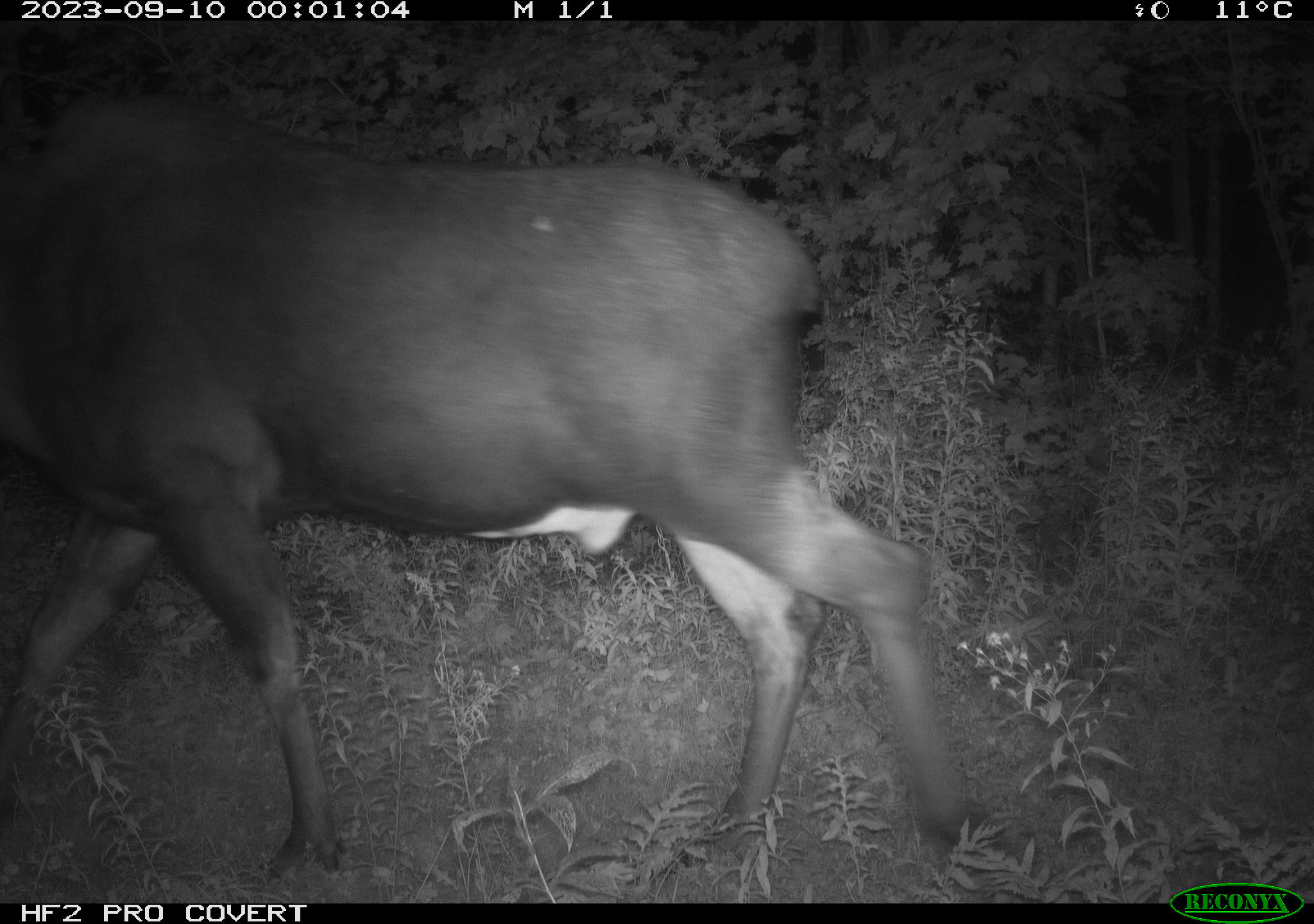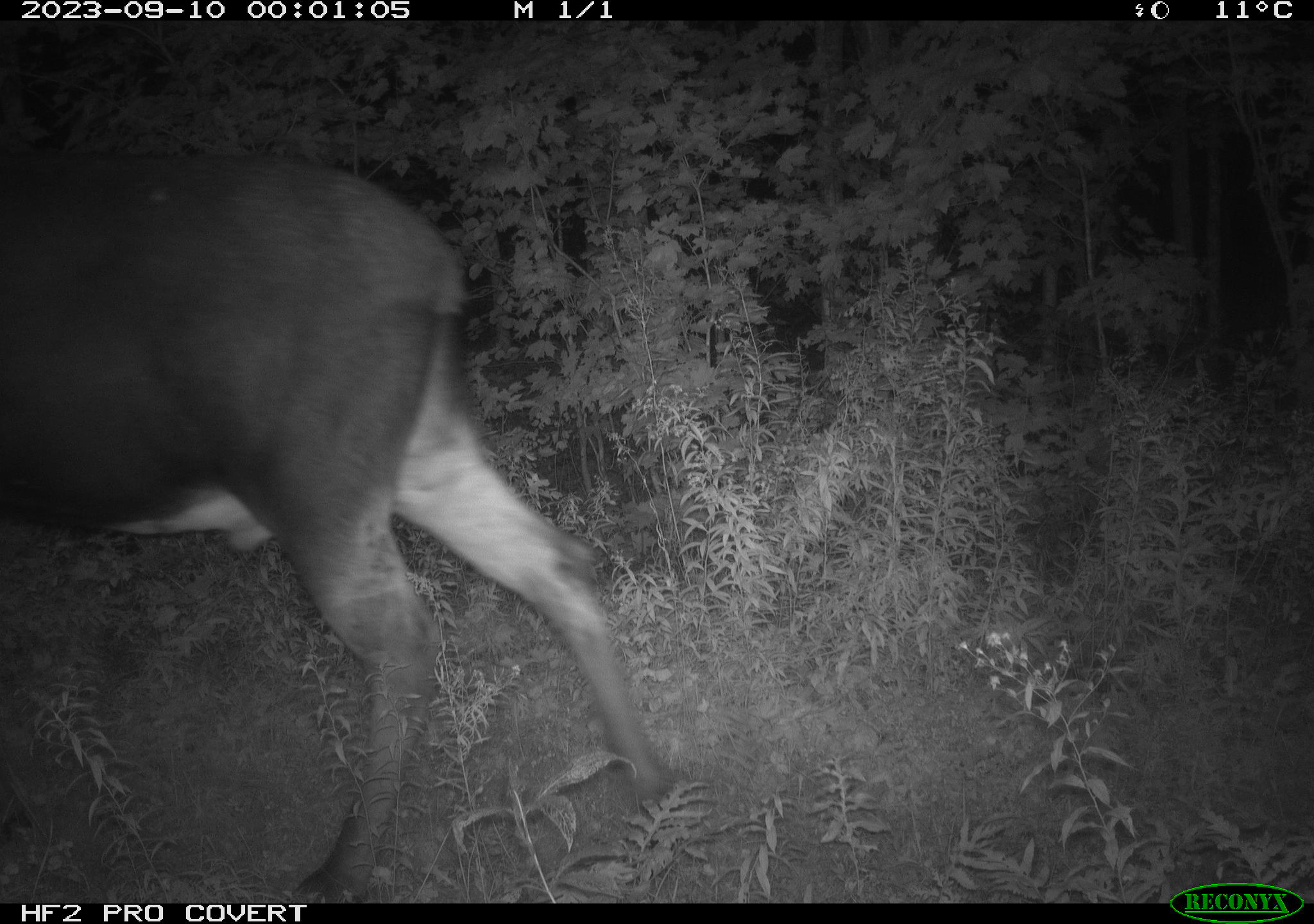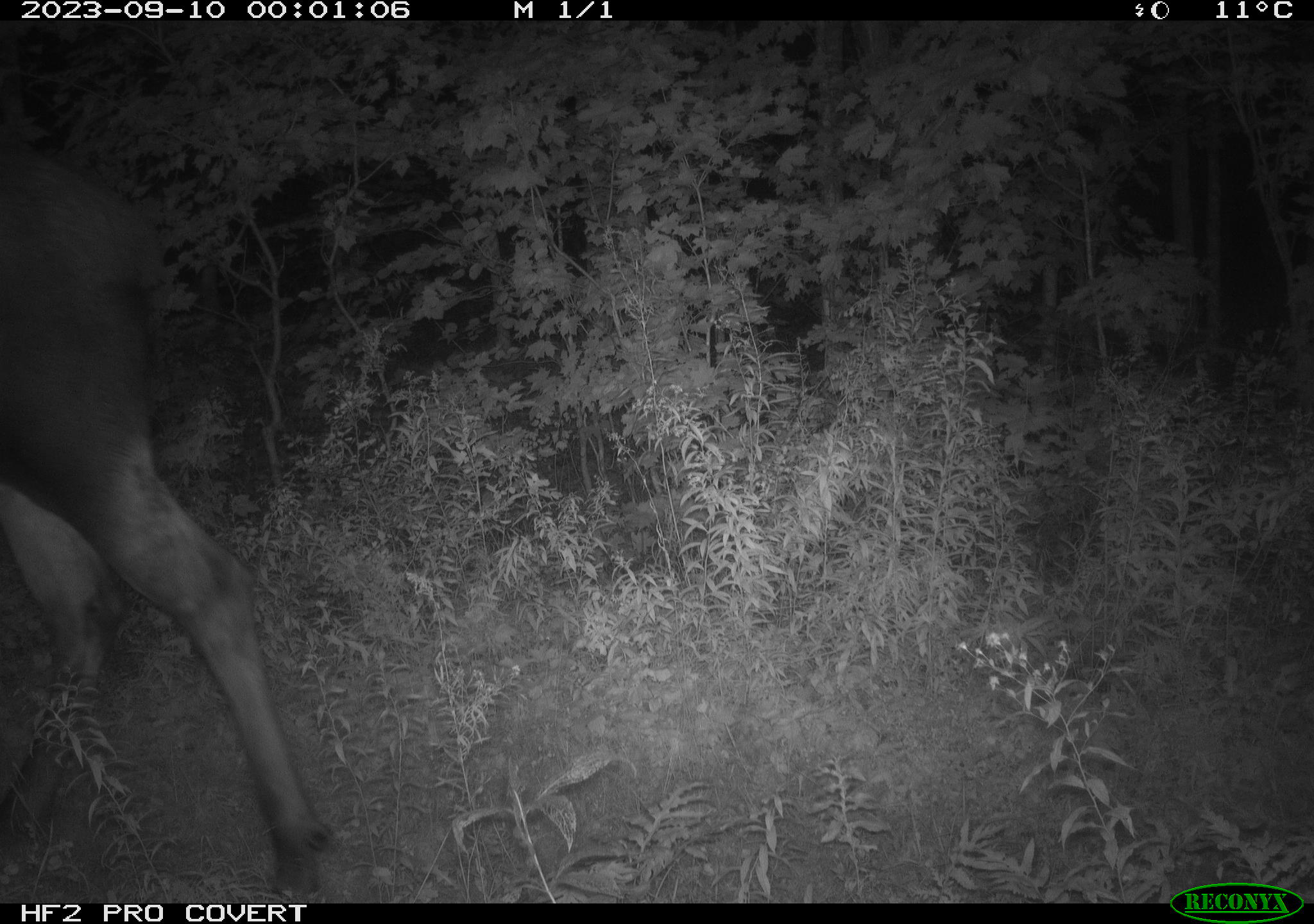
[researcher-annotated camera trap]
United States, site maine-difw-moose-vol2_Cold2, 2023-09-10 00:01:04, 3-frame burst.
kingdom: Animalia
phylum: Chordata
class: Mammalia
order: Artiodactyla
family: Cervidae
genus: Alces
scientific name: Alces alces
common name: moose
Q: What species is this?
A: Moose (Alces alces).